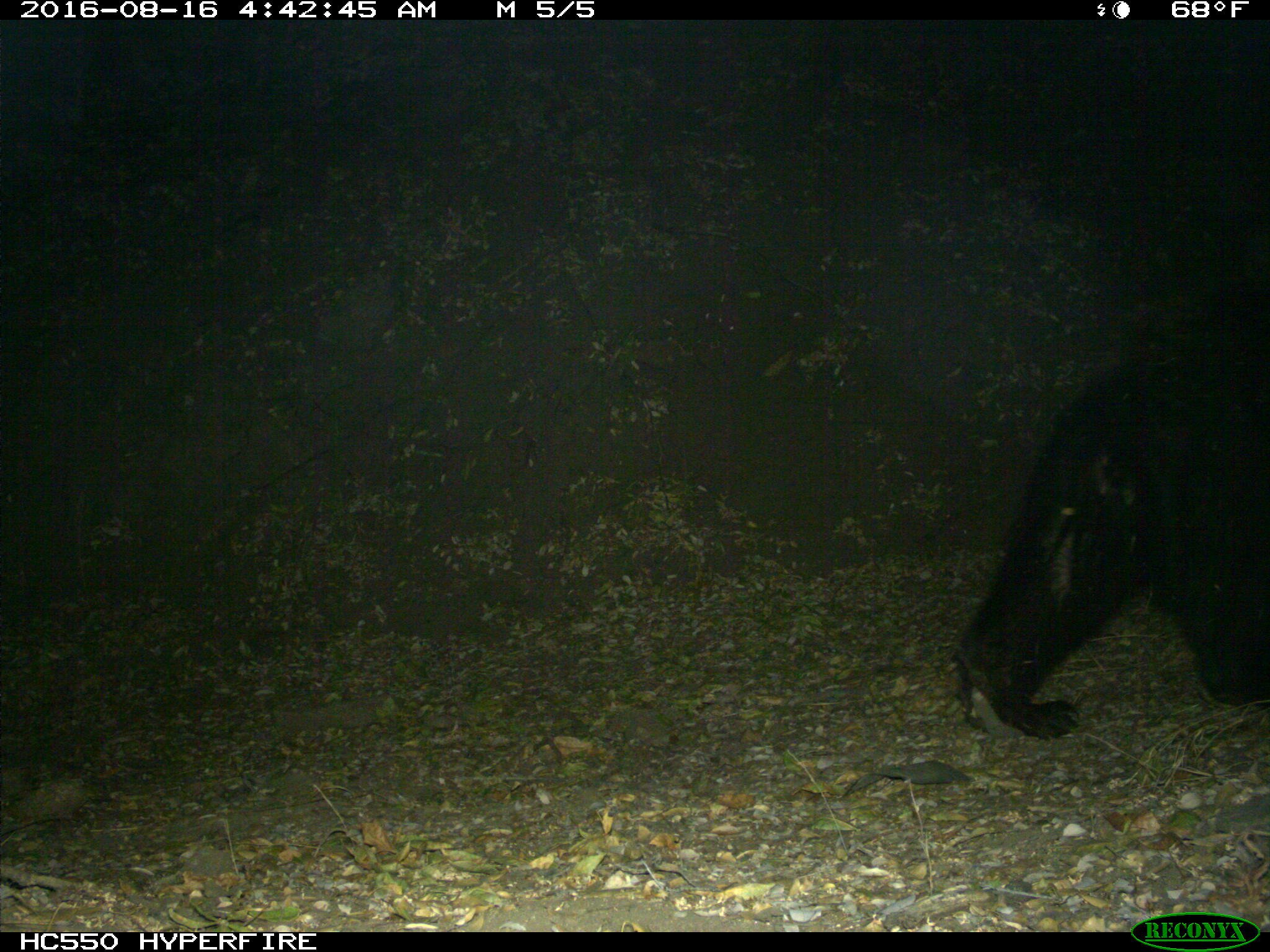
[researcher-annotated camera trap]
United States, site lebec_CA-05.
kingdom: Animalia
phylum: Chordata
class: Mammalia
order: Carnivora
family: Ursidae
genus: Ursus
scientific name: Ursus americanus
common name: american black bear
Ursus americanus (american black bear).